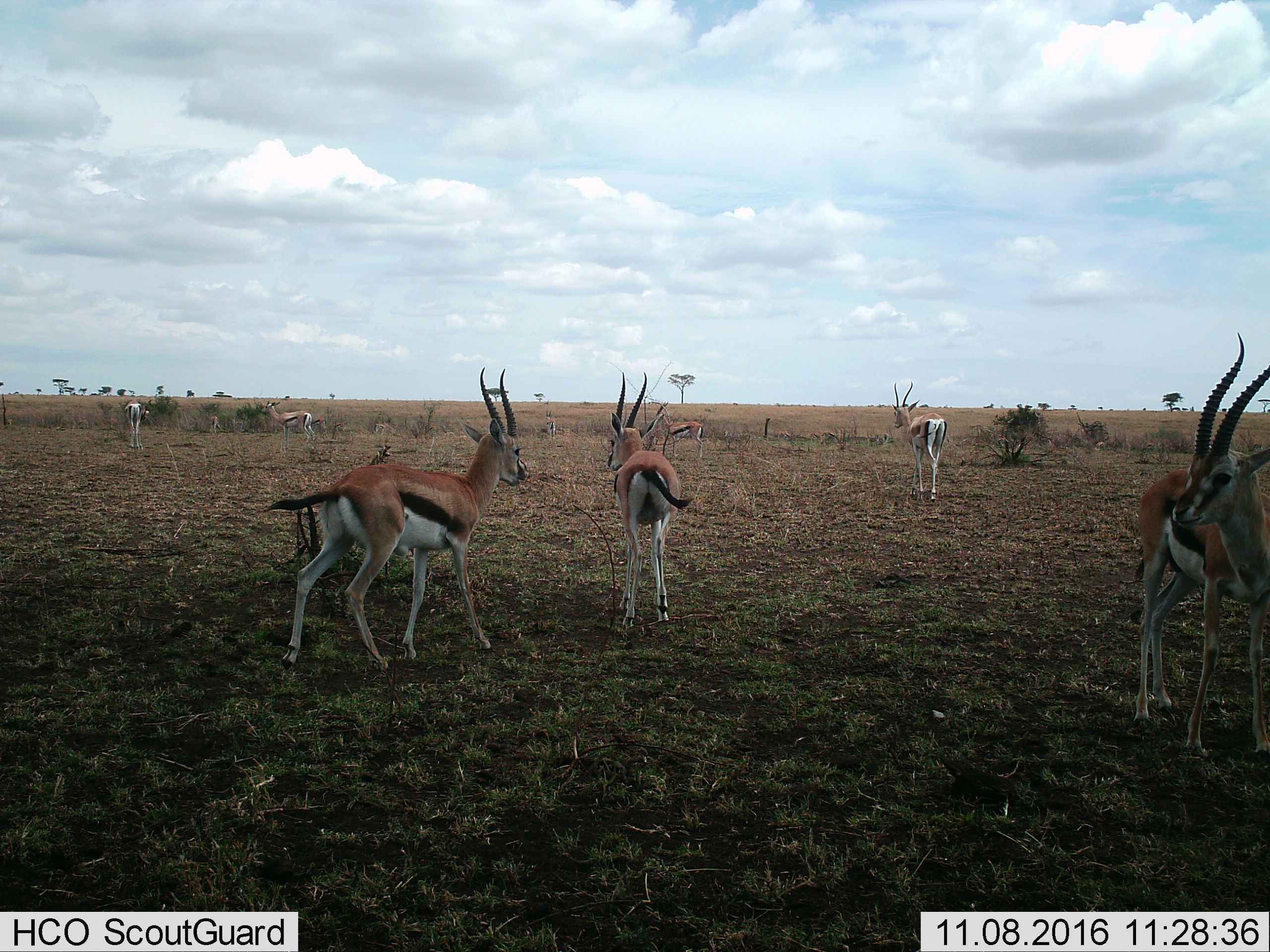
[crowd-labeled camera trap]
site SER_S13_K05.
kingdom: Animalia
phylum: Chordata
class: Mammalia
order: Artiodactyla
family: Bovidae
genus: Eudorcas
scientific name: Eudorcas thomsonii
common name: thomson's gazelle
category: gazellethomsons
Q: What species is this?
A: Gazellethomsons (thomson's gazelle) (Eudorcas thomsonii).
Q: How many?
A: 9.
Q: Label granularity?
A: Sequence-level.